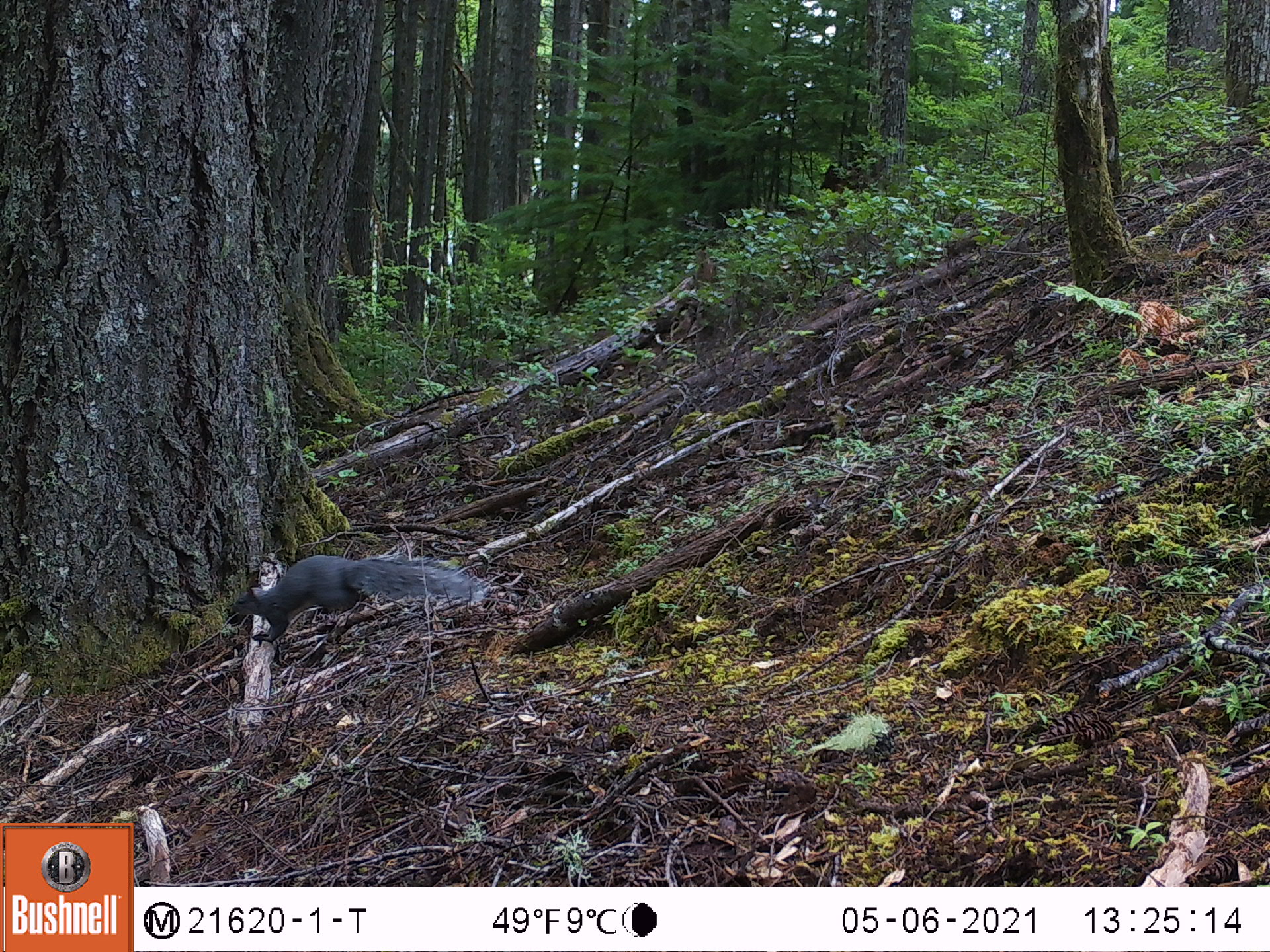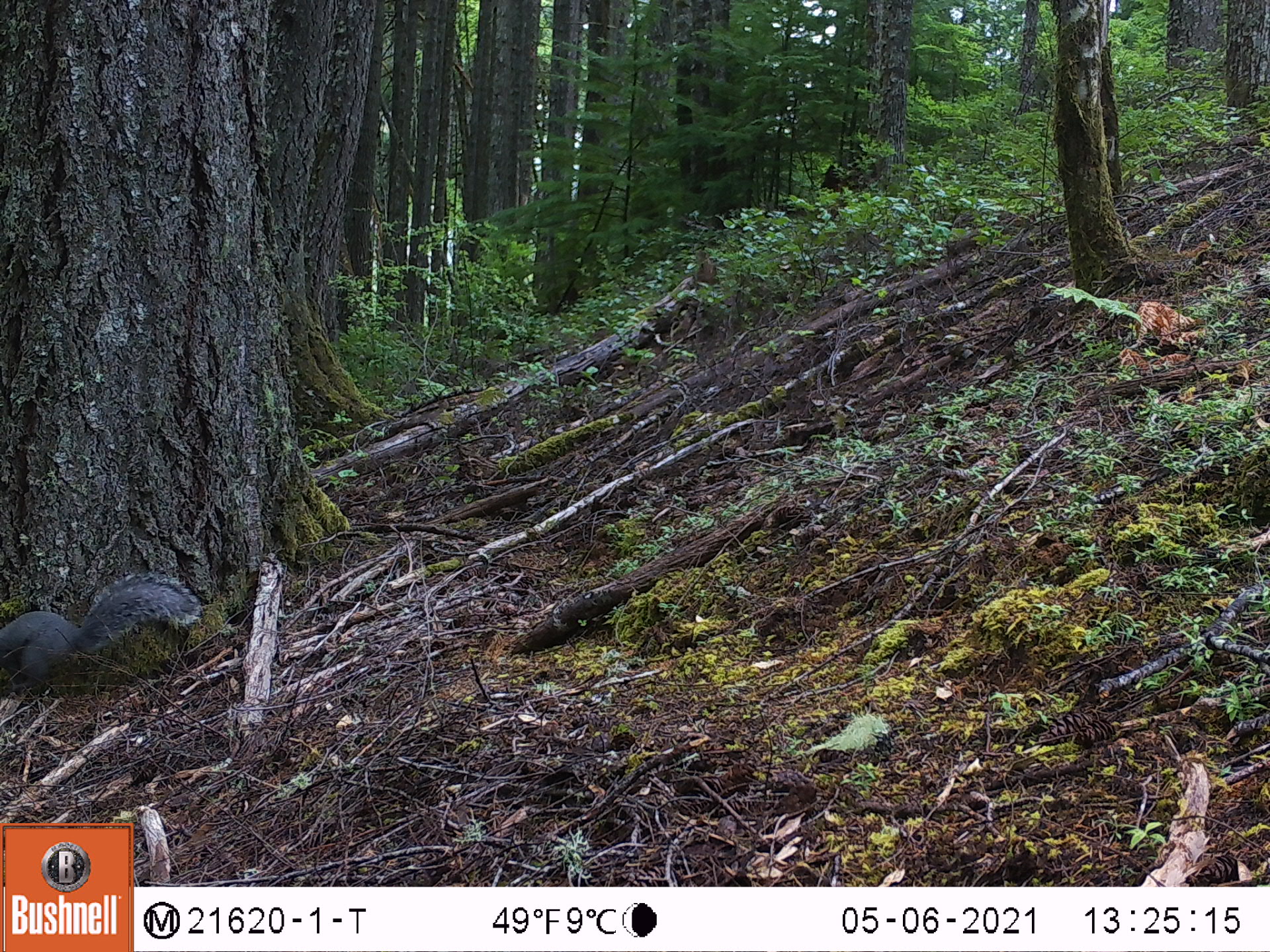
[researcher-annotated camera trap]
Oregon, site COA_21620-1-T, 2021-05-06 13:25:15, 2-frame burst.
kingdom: Animalia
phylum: Chordata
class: Mammalia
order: Rodentia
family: Sciuridae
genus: Sciurus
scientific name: Sciurus griseus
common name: western gray squirrel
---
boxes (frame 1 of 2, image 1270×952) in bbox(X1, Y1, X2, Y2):
western gray squirrel: bbox(219, 535, 485, 659)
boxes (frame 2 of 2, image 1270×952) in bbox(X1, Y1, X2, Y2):
western gray squirrel: bbox(0, 555, 210, 709)